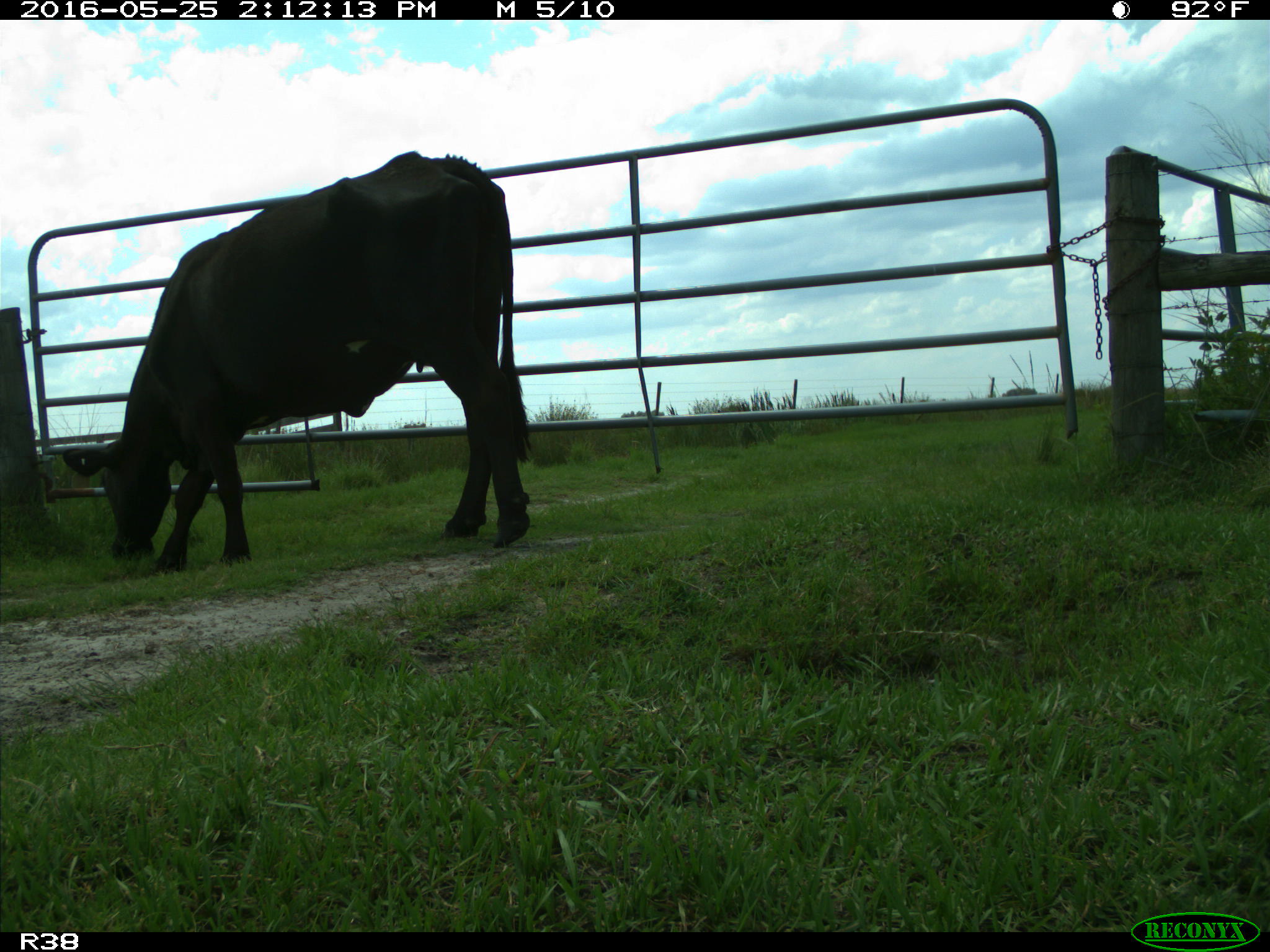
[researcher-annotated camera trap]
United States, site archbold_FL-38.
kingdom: Animalia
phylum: Chordata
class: Mammalia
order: Artiodactyla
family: Bovidae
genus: Bos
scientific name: Bos taurus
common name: domestic cow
Bos taurus (domestic cow).